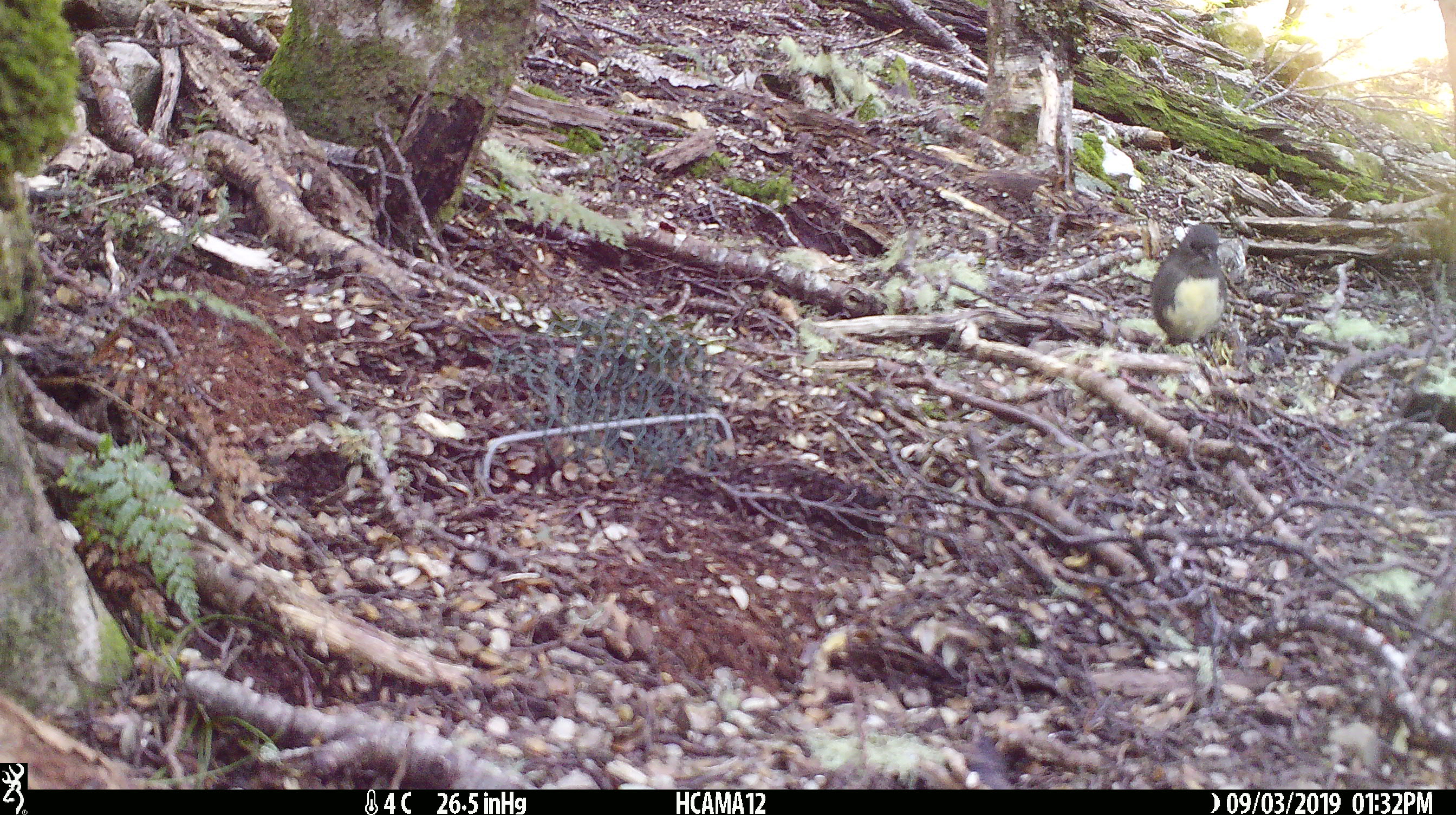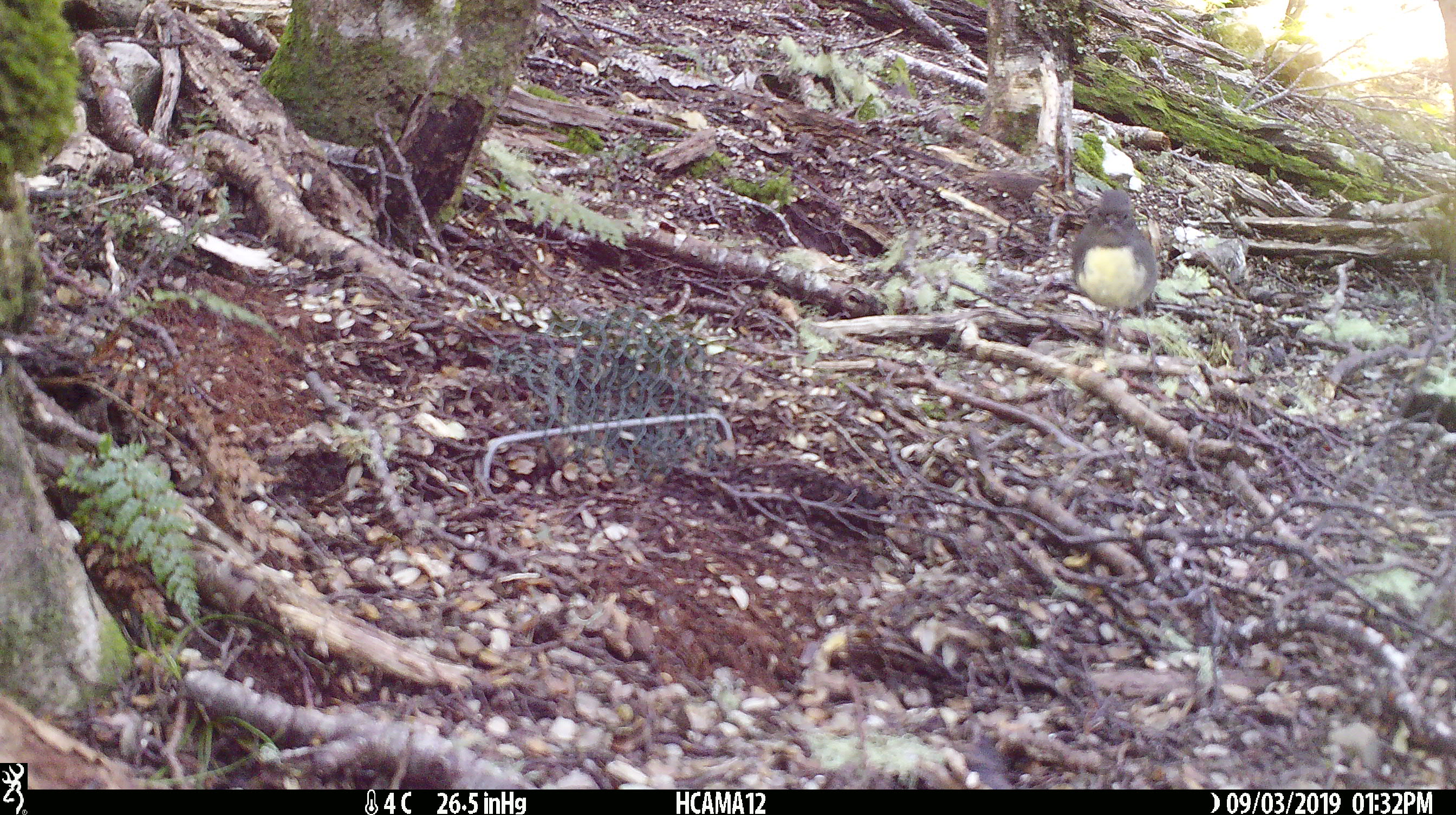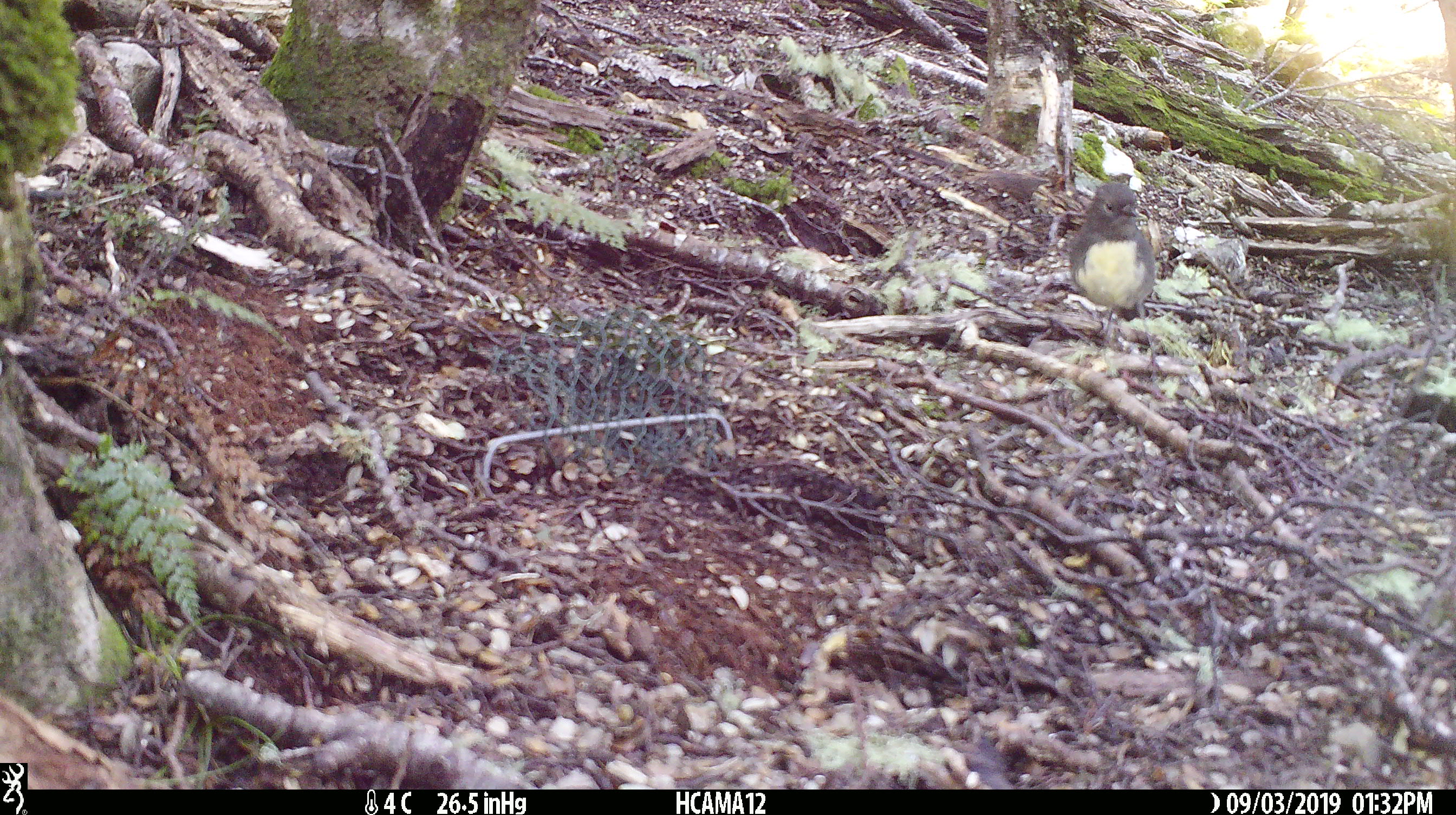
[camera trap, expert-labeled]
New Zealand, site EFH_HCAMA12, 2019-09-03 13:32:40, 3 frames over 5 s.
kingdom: Animalia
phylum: Chordata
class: Aves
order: Passeriformes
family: Petroicidae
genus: Petroica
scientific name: Petroica australis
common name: new zealand robin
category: robin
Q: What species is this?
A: Robin (new zealand robin) (Petroica australis).